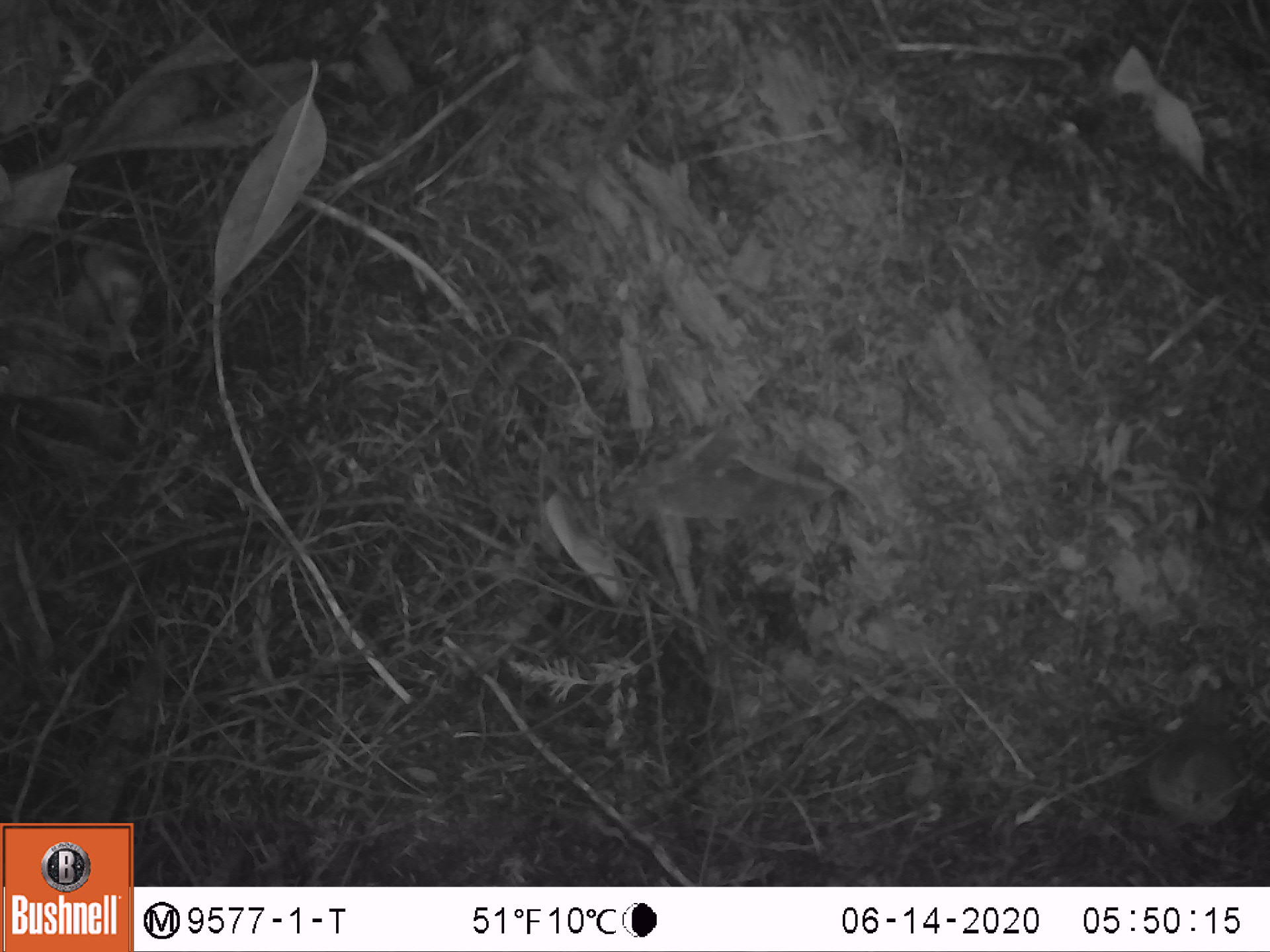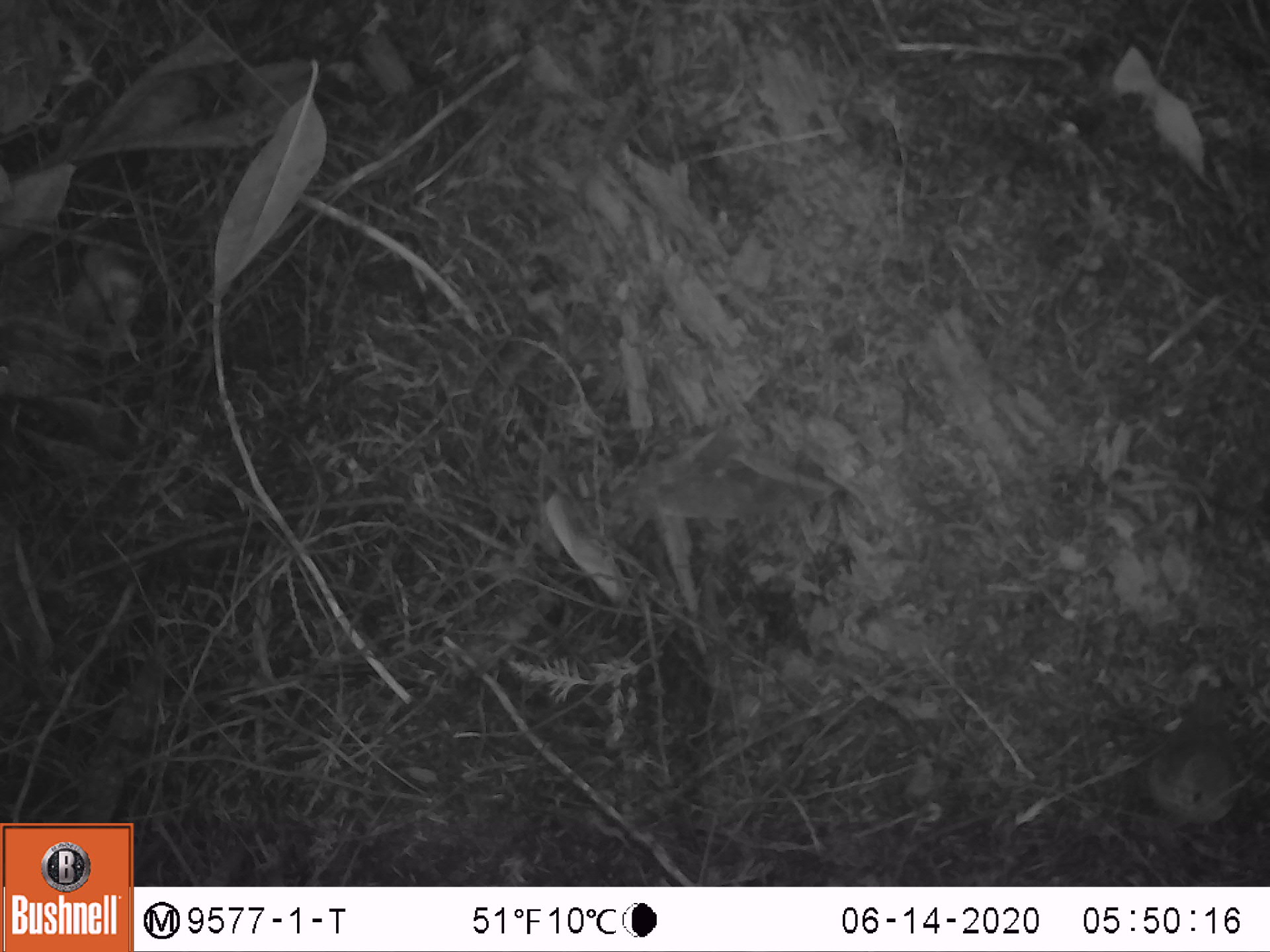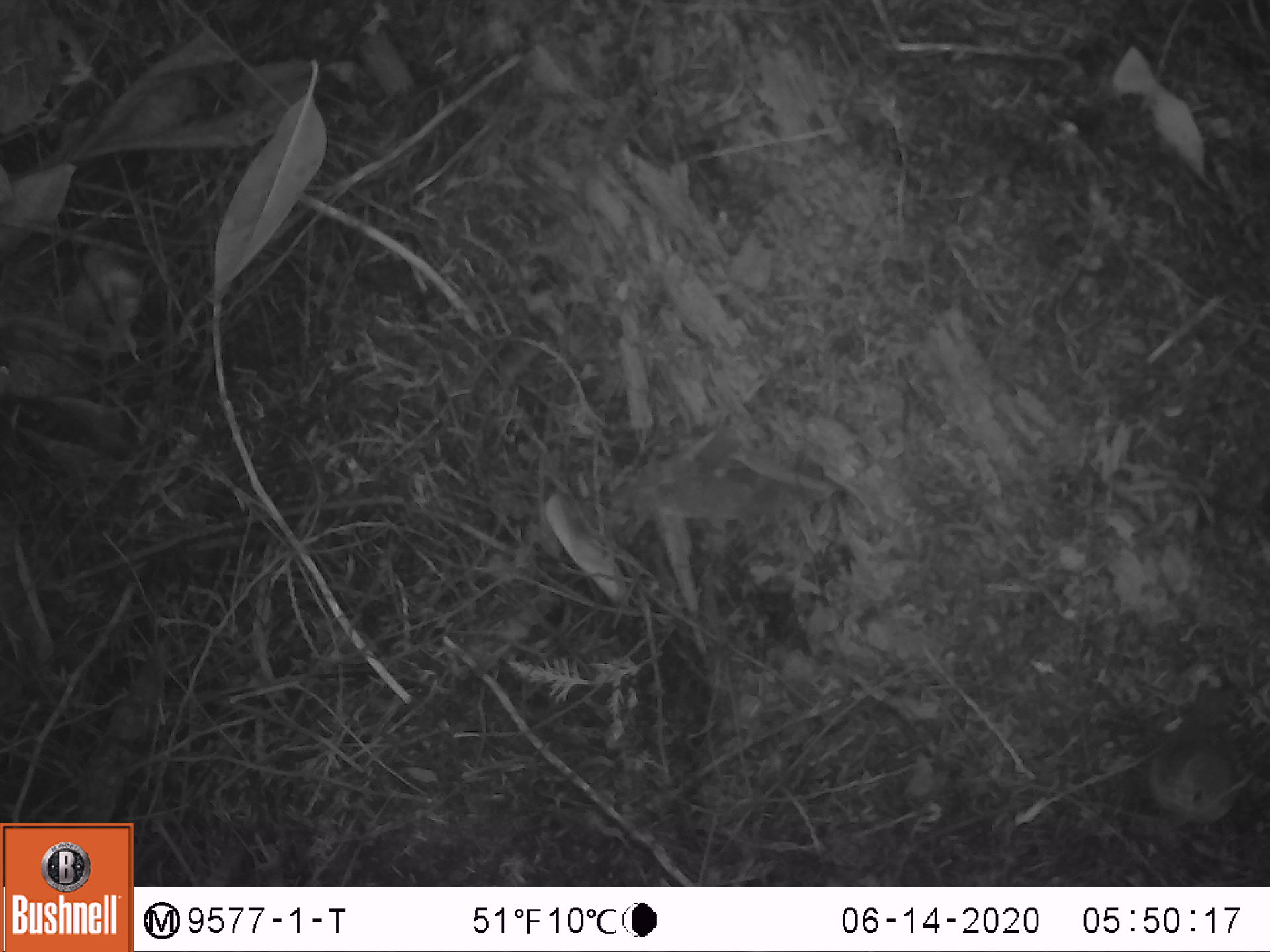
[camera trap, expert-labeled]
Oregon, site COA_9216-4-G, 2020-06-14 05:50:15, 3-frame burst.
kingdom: Animalia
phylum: Chordata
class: Aves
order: Passeriformes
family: Turdidae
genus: Catharus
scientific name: Catharus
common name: brown thrushes and nightingale-thrushes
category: catharus species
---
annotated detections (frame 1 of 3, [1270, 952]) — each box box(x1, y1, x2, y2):
catharus species: box(1119, 657, 1255, 860)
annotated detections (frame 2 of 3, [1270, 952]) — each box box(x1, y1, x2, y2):
catharus species: box(1125, 657, 1258, 849)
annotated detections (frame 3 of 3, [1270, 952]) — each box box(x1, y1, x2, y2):
catharus species: box(1130, 662, 1253, 847)